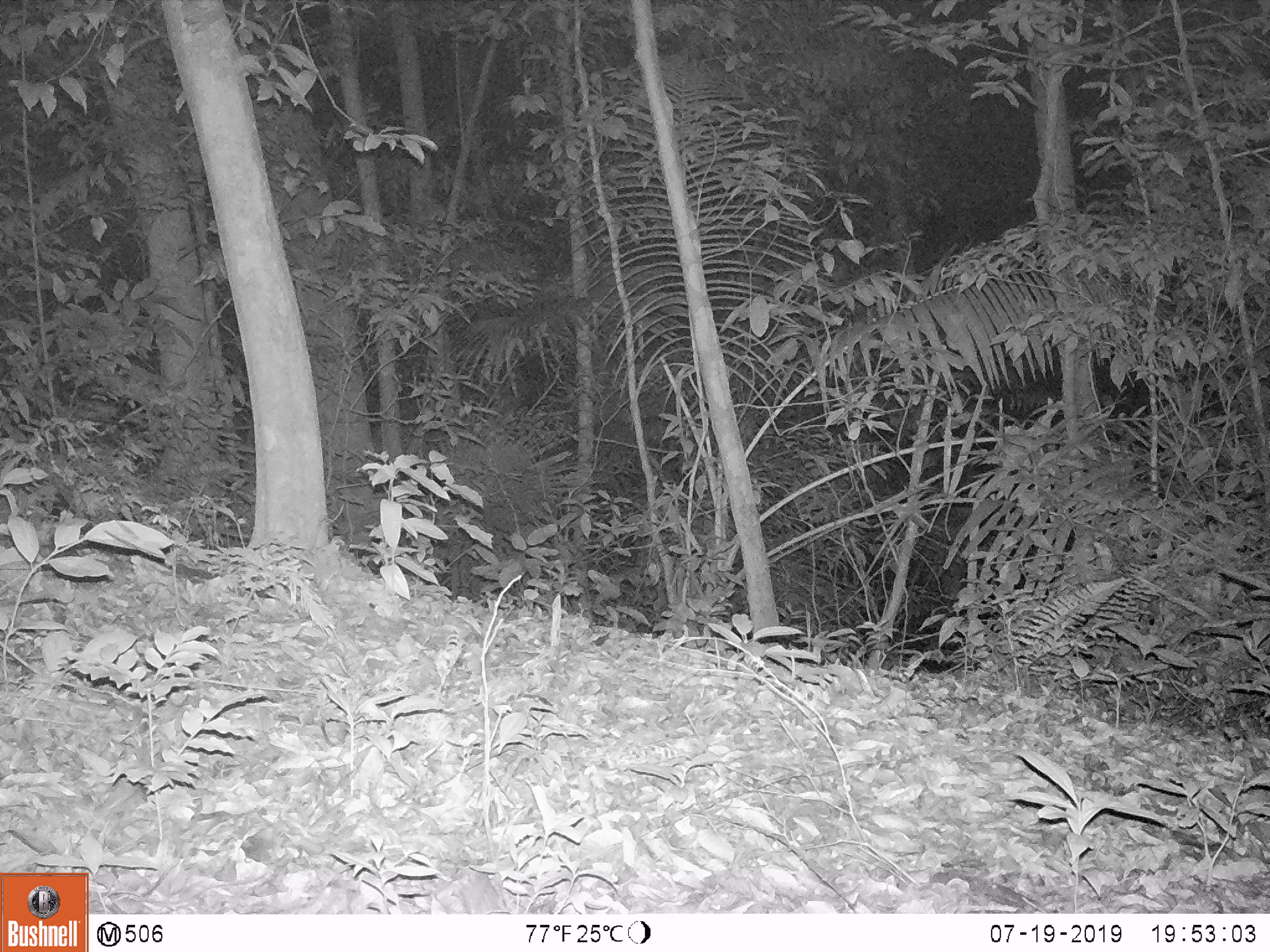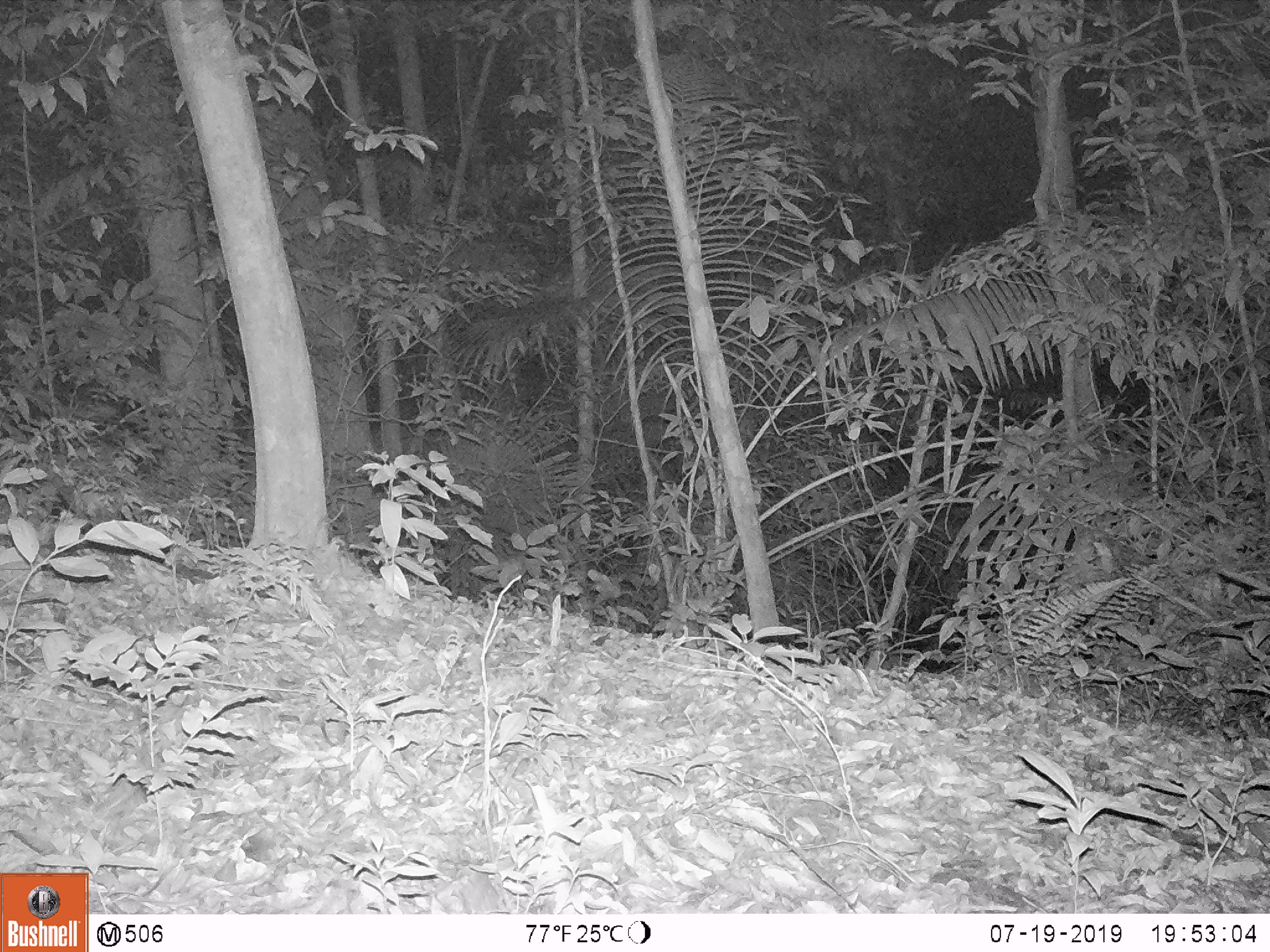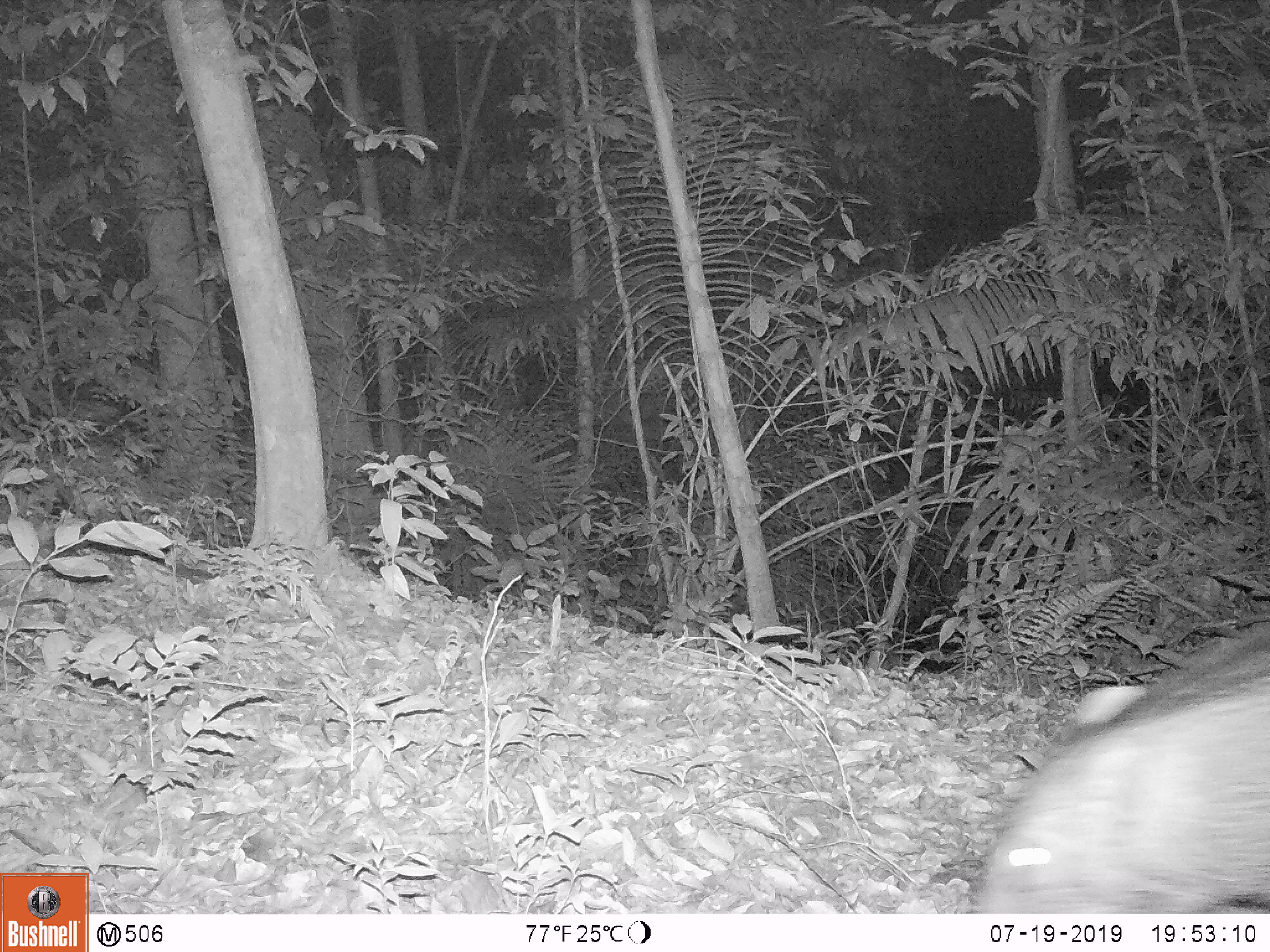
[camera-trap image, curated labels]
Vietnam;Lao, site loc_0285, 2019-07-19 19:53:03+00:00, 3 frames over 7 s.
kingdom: Animalia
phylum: Chordata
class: Mammalia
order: Artiodactyla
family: Suidae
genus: Sus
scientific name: Sus scrofa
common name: eurasian wild pig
Eurasian wild pig (Sus scrofa). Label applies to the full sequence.